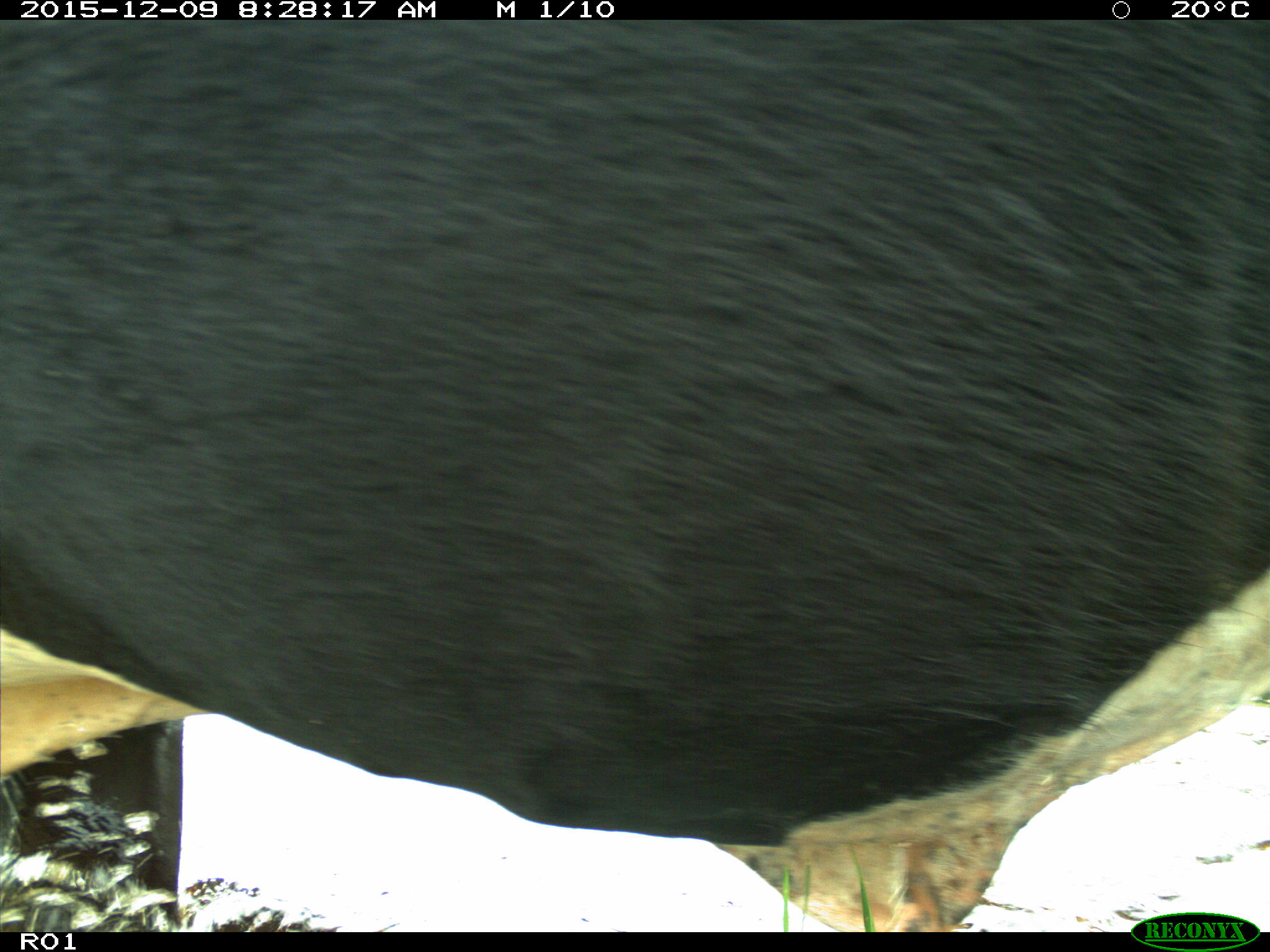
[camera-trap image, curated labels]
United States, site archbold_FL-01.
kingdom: Animalia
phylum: Chordata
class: Mammalia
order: Artiodactyla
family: Bovidae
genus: Bos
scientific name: Bos taurus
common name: domestic cow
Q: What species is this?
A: Bos taurus (domestic cow).